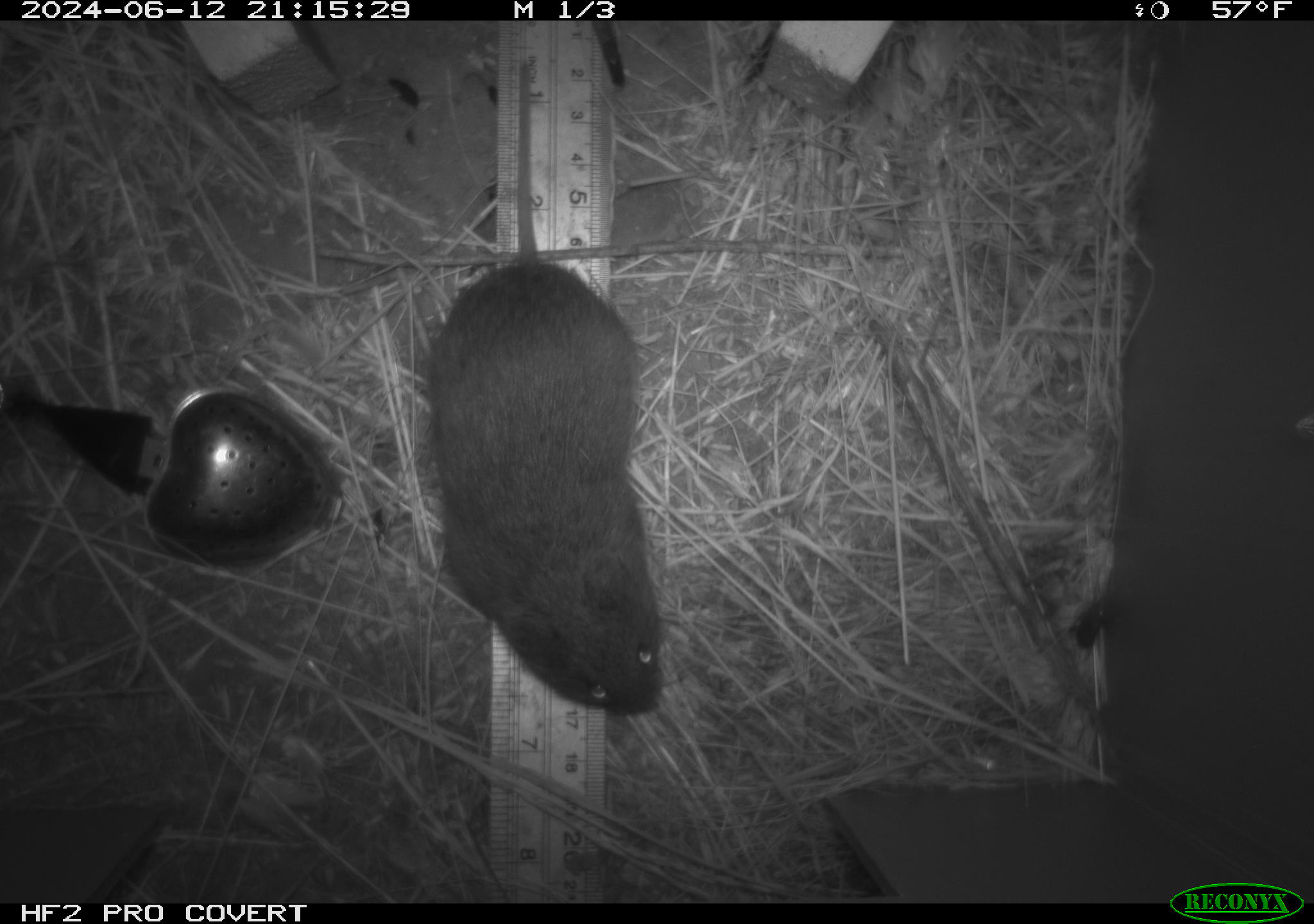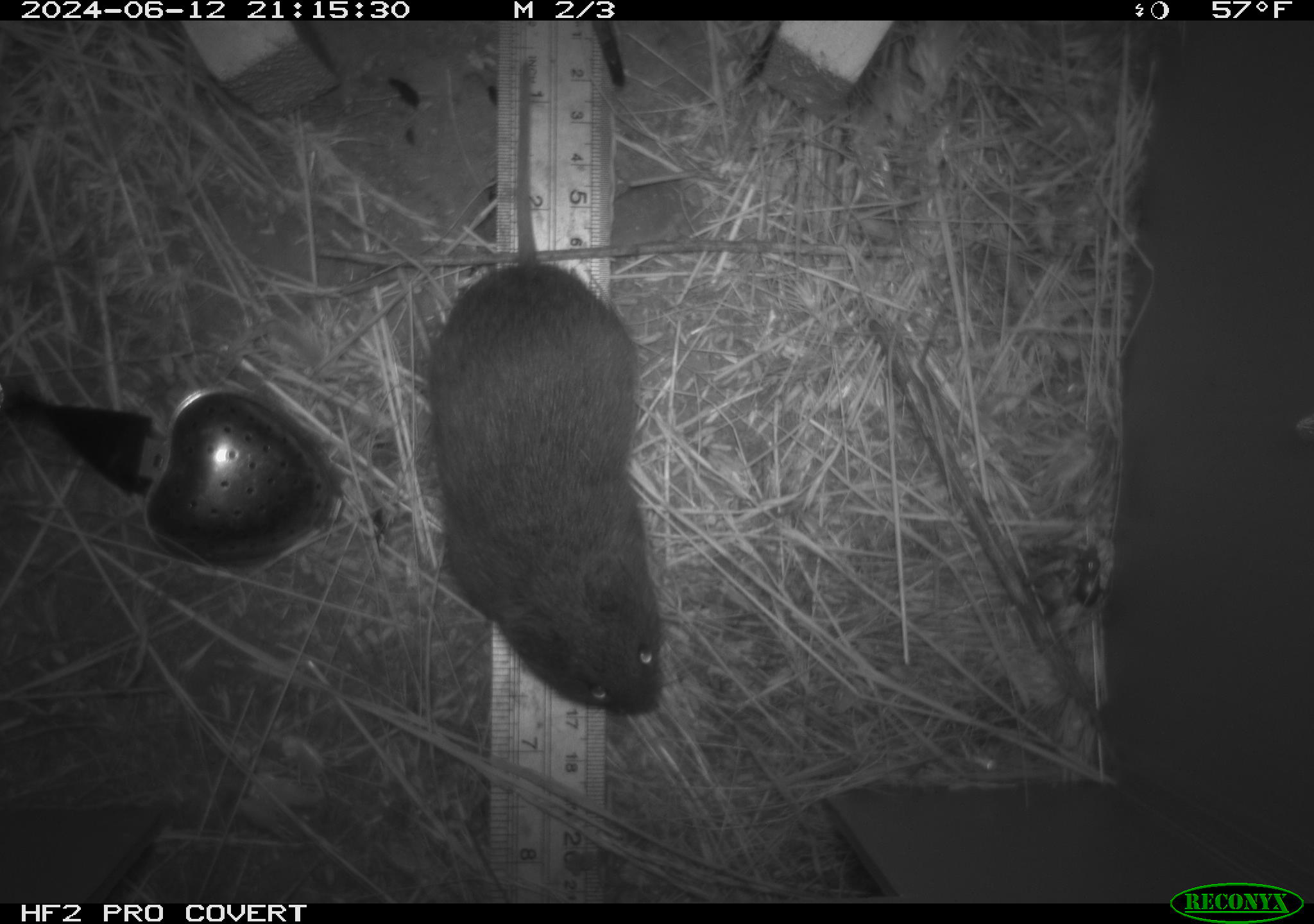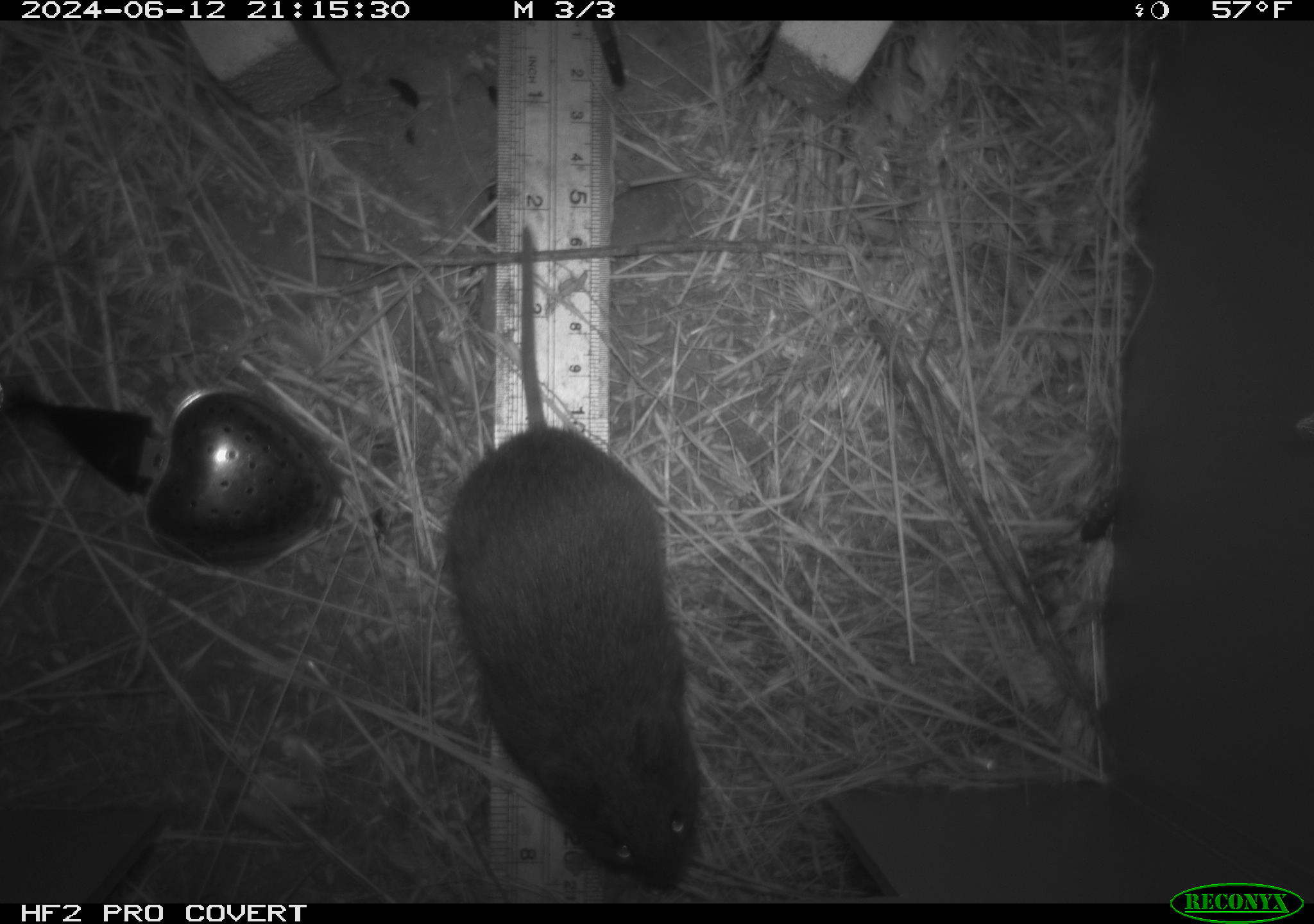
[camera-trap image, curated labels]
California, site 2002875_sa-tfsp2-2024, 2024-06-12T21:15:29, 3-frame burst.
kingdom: Animalia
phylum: Chordata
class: Mammalia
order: Rodentia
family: Cricetidae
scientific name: Arvicolinae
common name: voles, lemmings, and muskrats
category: arvicolinae subfamily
Arvicolinae subfamily (voles, lemmings, and muskrats) (Arvicolinae).